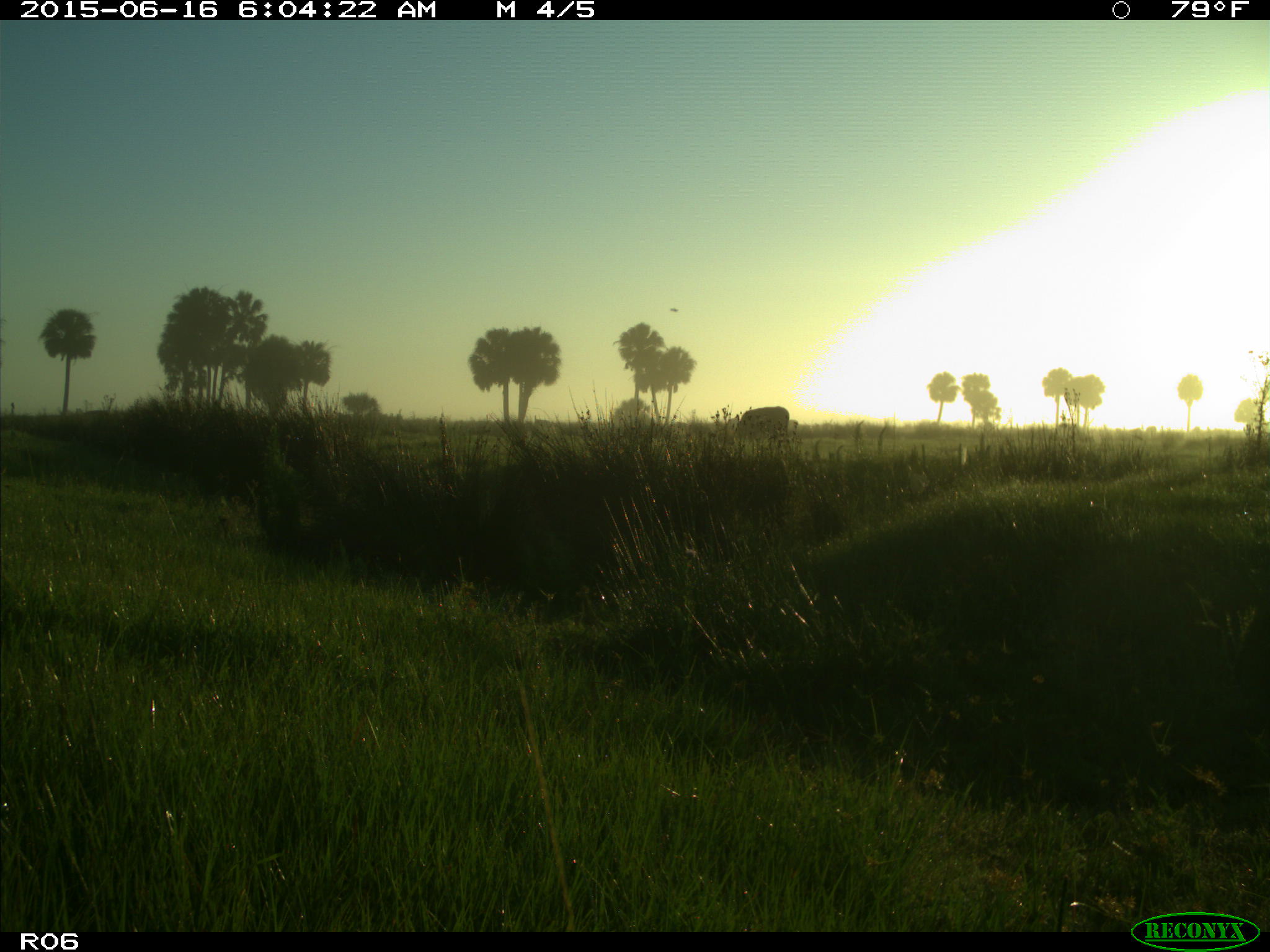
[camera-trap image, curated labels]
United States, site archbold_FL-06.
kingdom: Animalia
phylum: Chordata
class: Mammalia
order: Artiodactyla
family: Bovidae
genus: Bos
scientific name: Bos taurus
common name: domestic cow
Bos taurus (domestic cow).